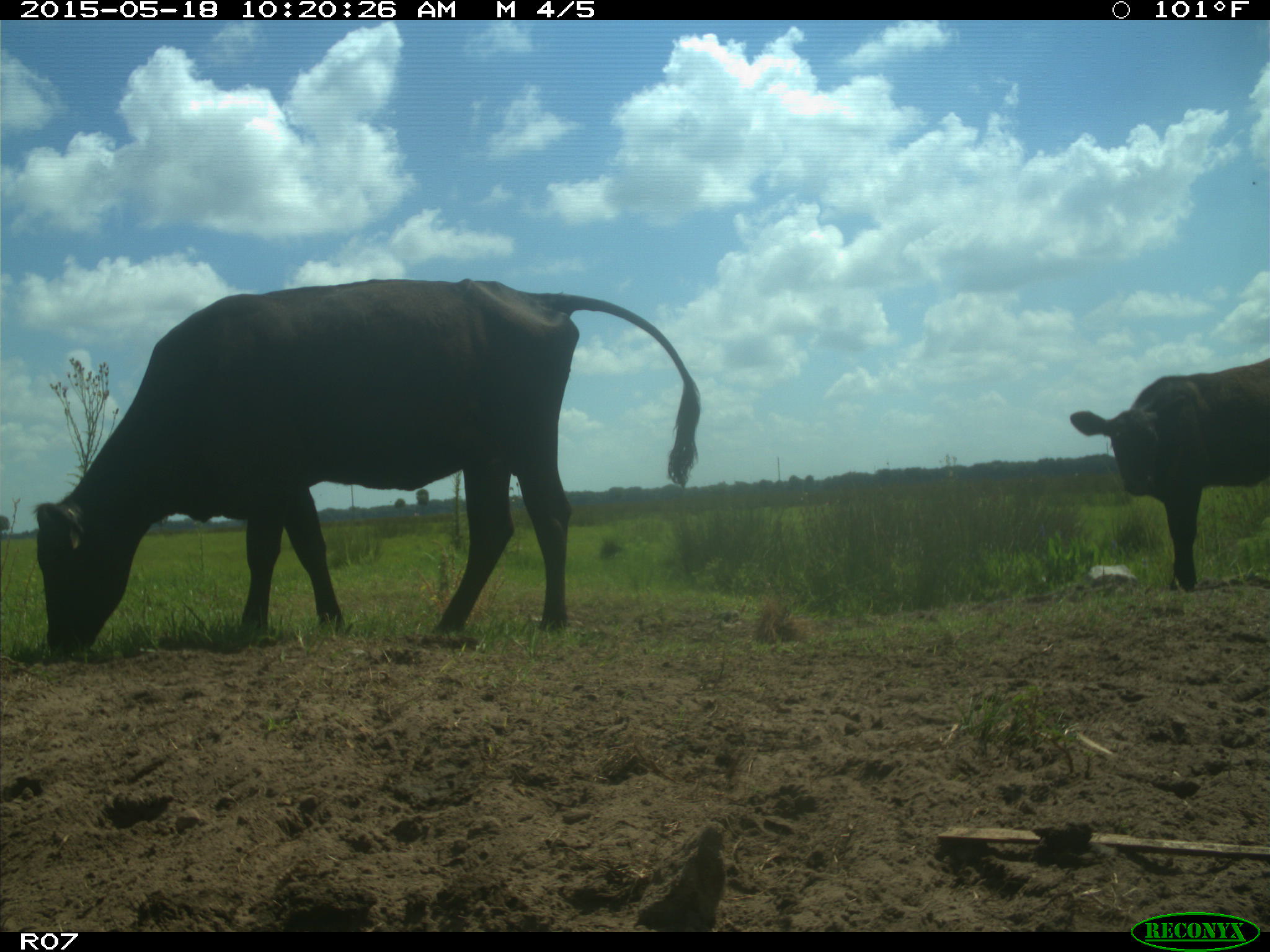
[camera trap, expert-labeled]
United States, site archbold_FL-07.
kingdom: Animalia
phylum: Chordata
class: Mammalia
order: Artiodactyla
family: Bovidae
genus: Bos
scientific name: Bos taurus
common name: domestic cow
Bos taurus (domestic cow).